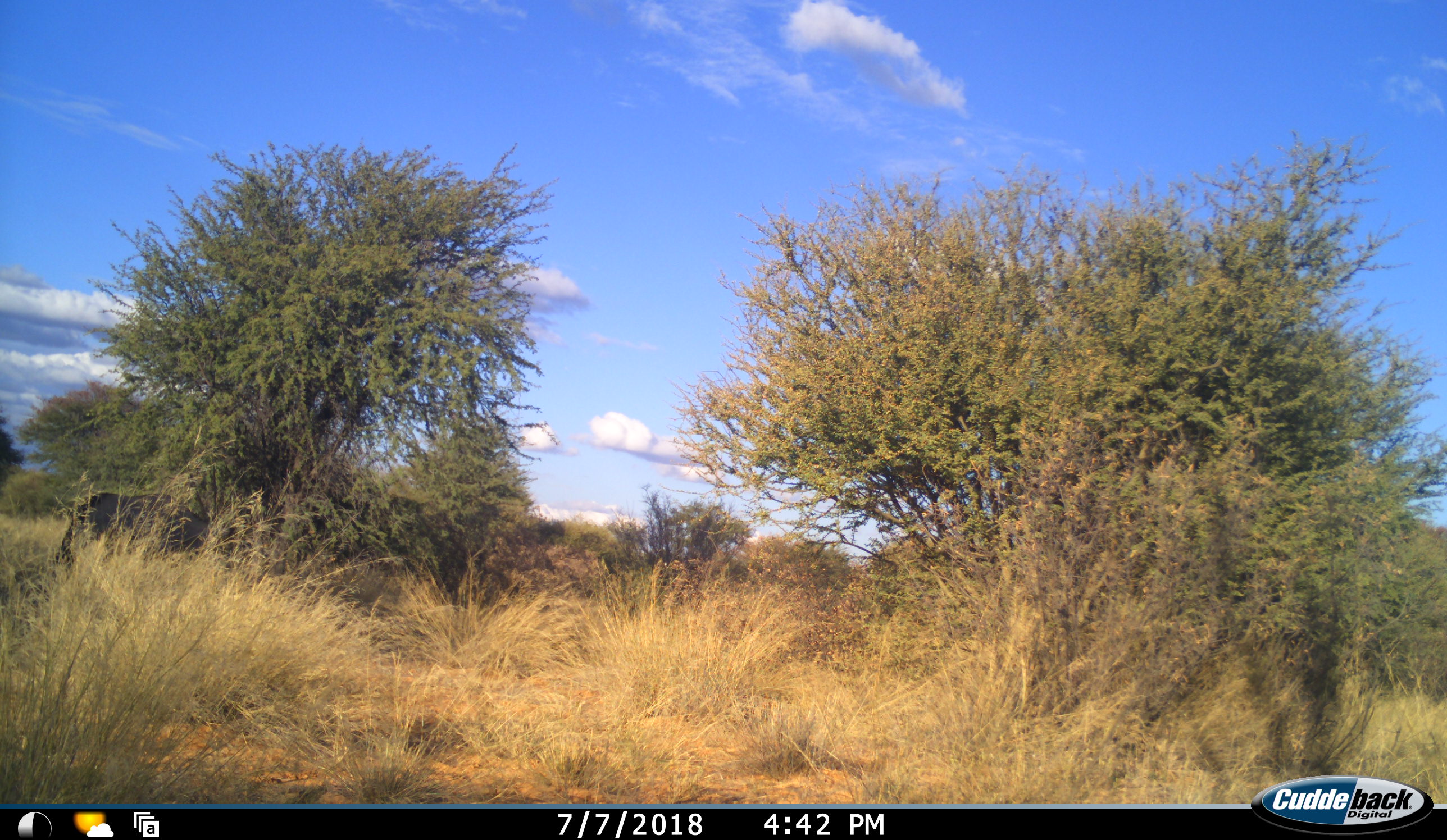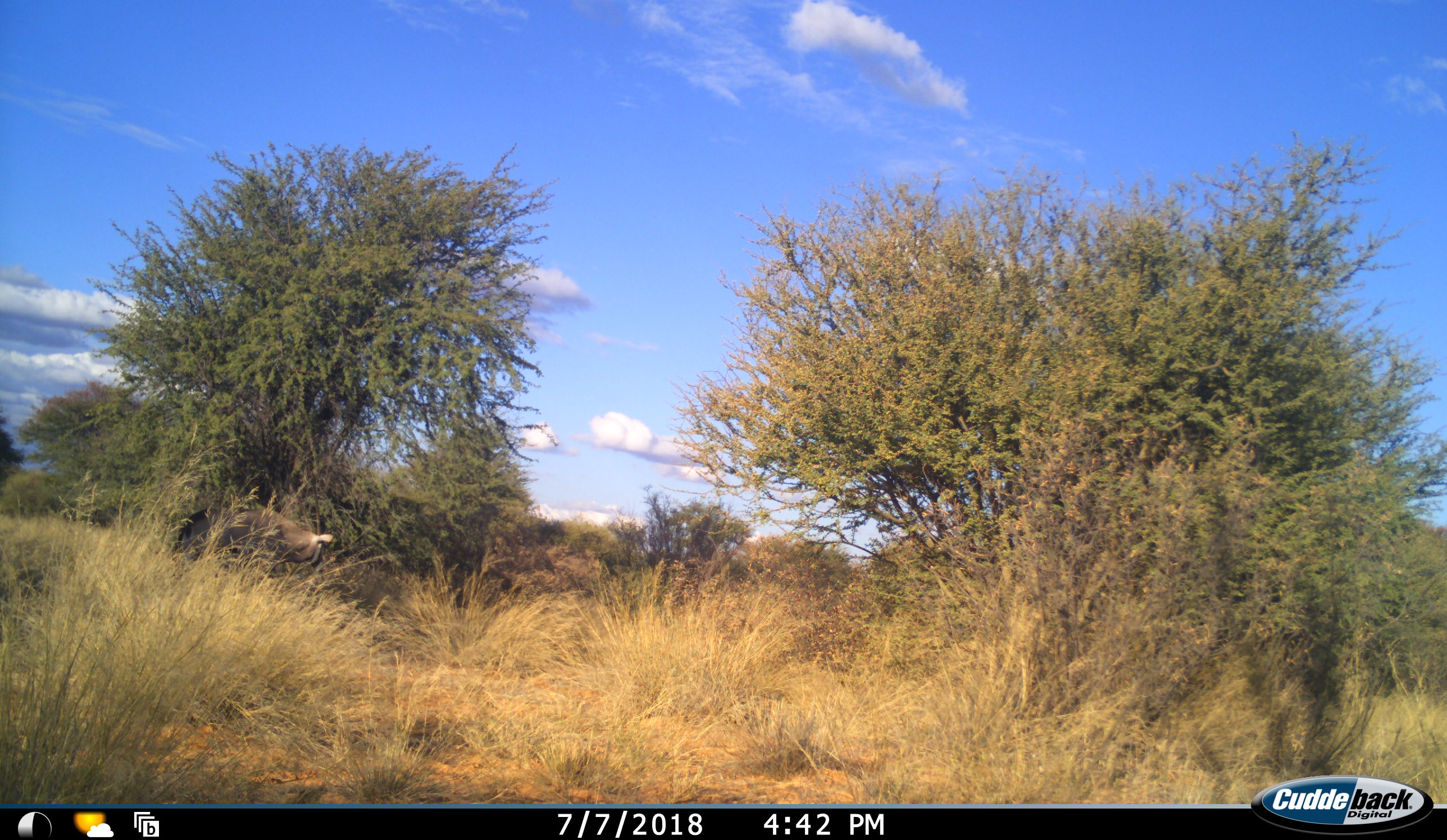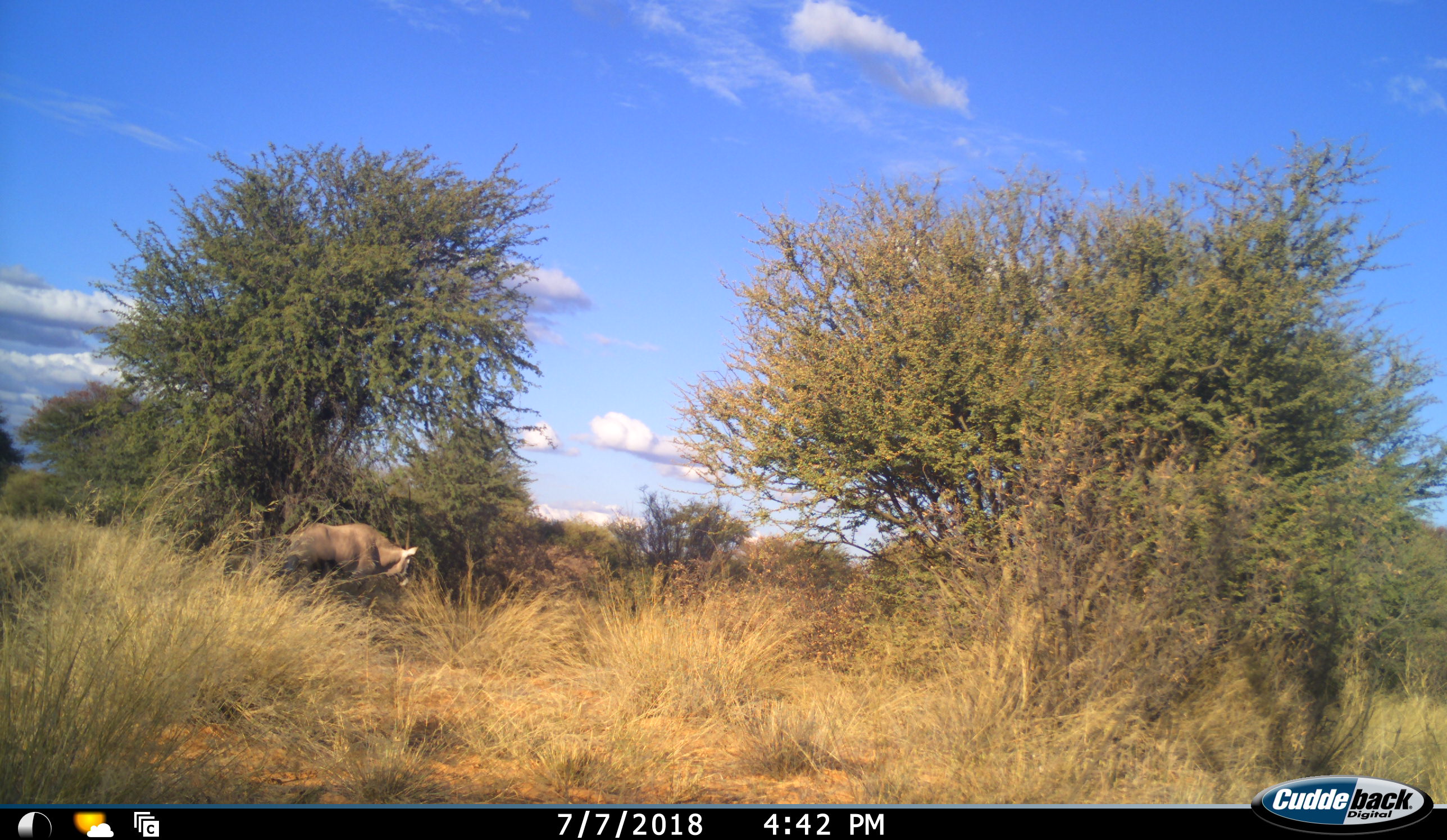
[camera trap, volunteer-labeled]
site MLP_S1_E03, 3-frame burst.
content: unidentified animal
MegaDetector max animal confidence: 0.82